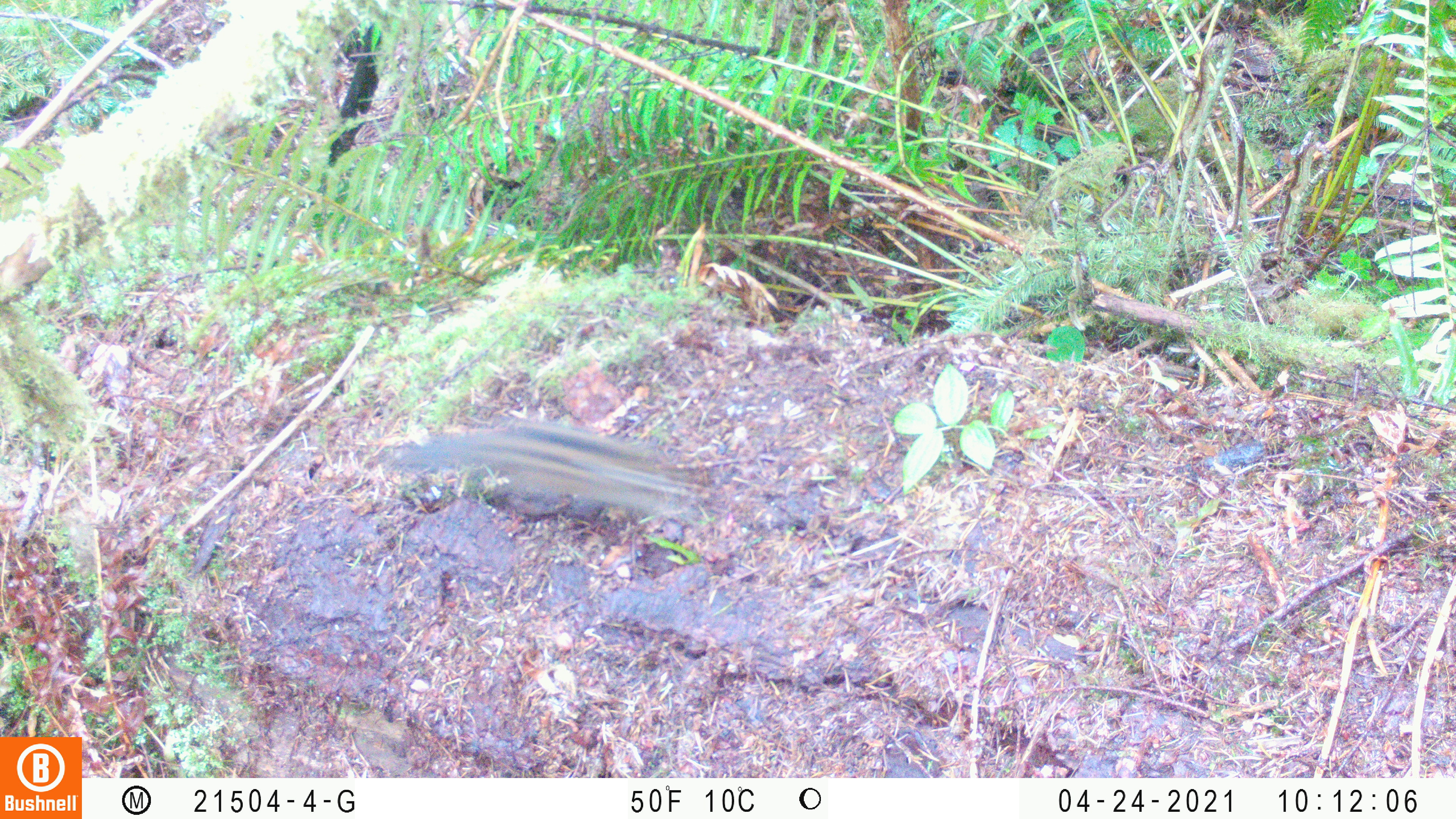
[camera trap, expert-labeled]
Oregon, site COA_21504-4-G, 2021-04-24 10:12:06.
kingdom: Animalia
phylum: Chordata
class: Mammalia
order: Rodentia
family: Sciuridae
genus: Neotamias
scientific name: Neotamias townsendii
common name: townsend's chipmunk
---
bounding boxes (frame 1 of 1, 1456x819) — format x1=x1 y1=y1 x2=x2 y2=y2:
townsend's chipmunk: x1=416 y1=422 x2=704 y2=522